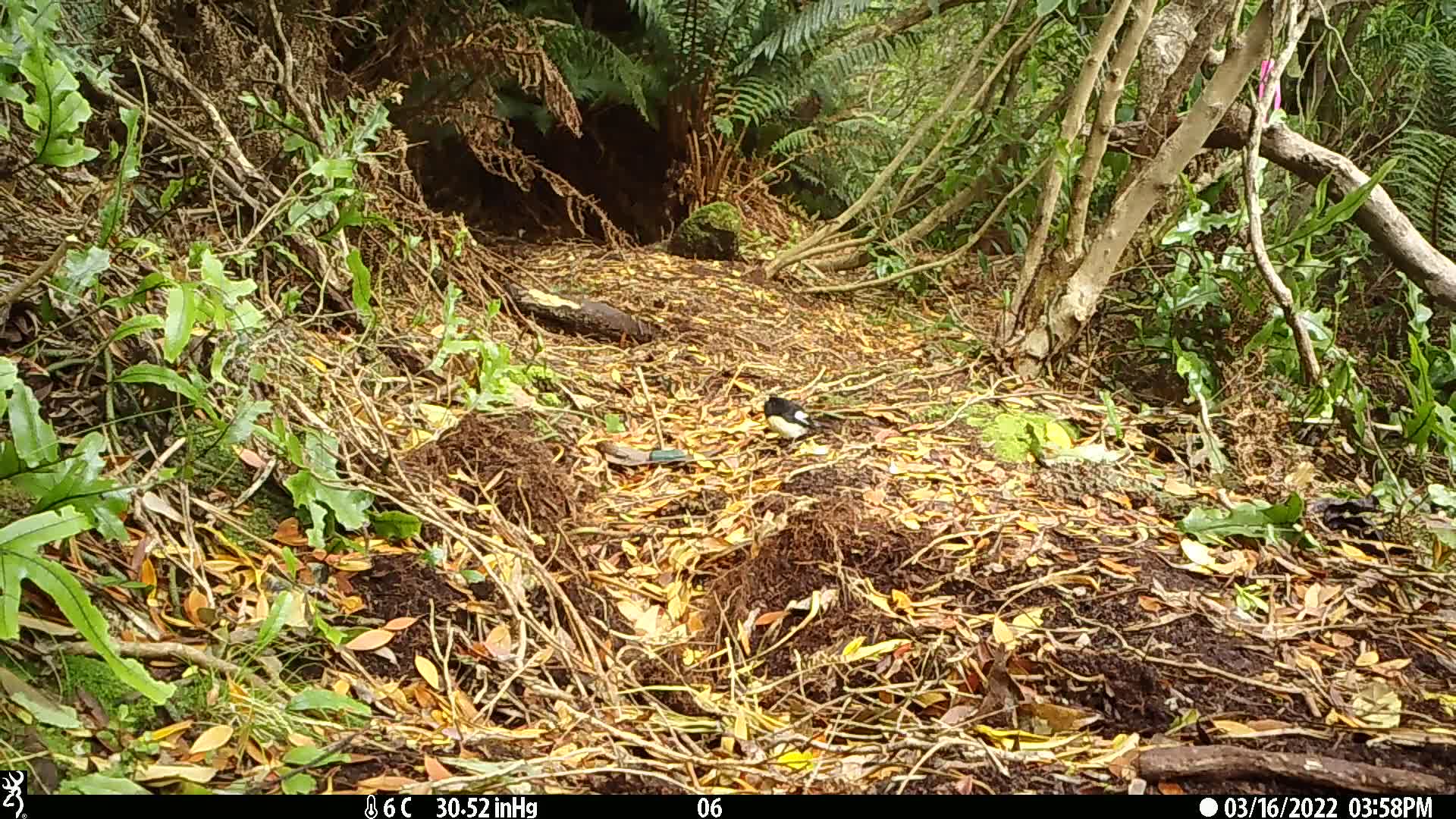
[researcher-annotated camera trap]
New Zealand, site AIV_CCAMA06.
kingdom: Animalia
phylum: Chordata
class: Aves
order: Passeriformes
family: Petroicidae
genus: Petroica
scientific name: Petroica macrocephala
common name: tomtit